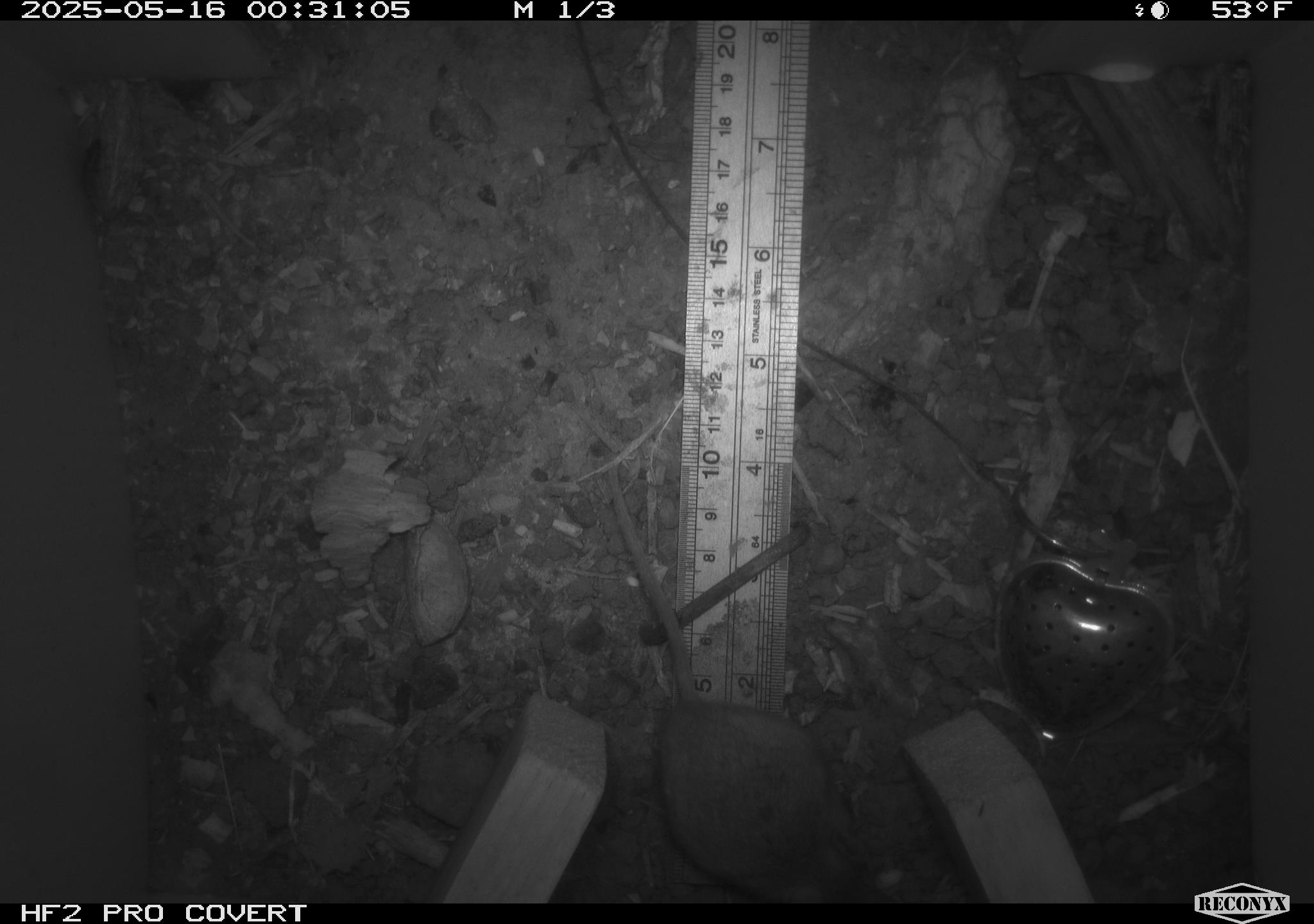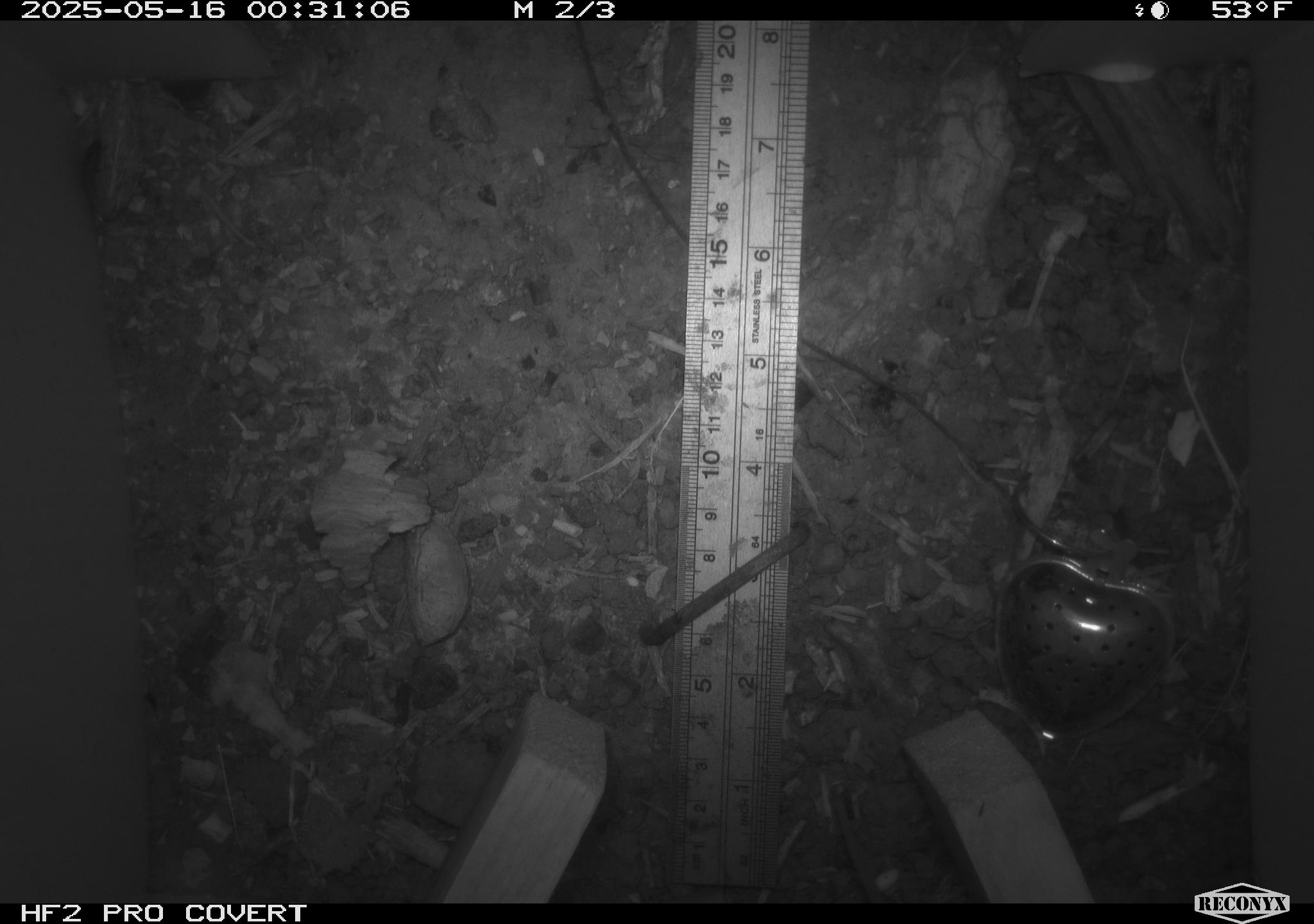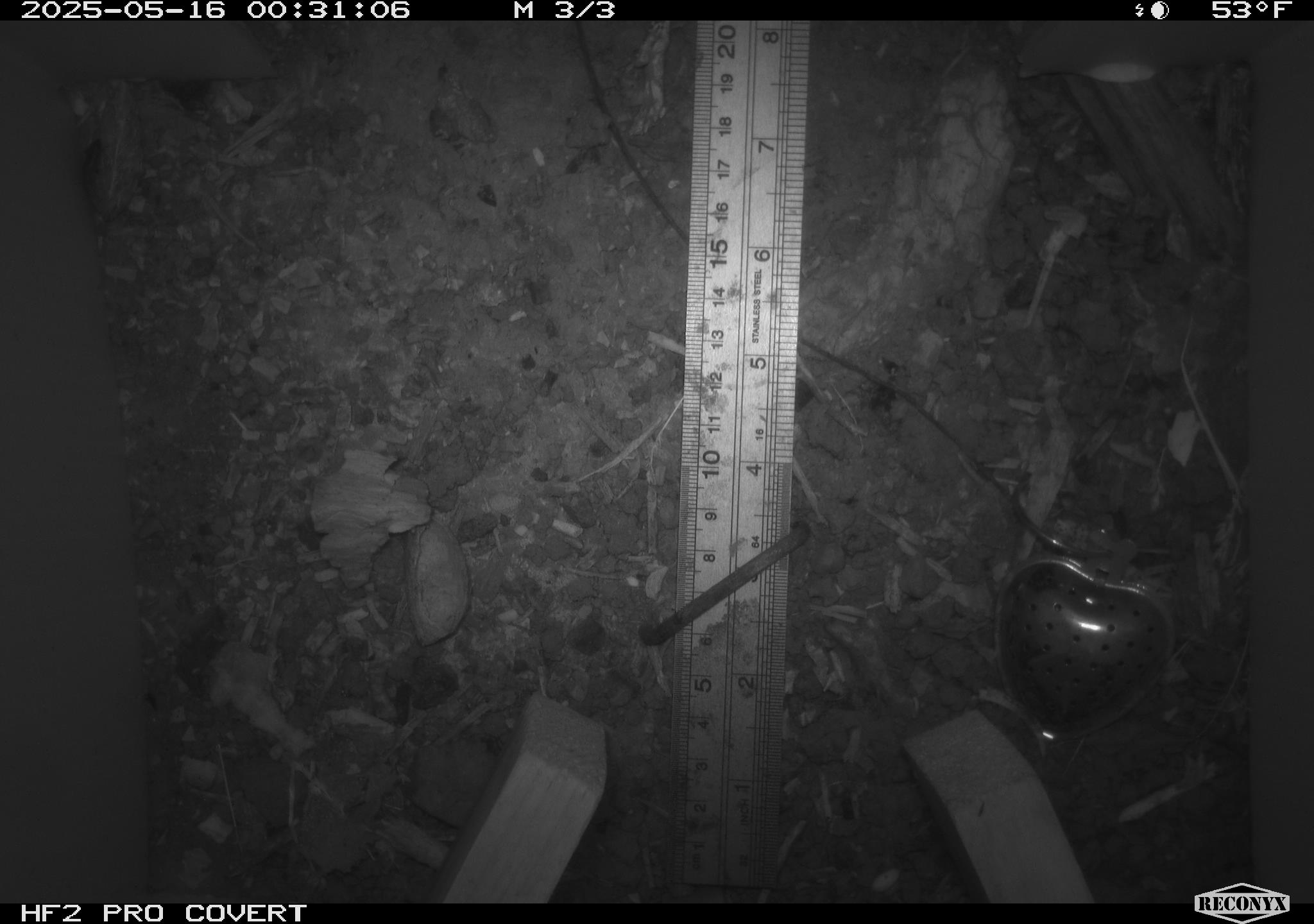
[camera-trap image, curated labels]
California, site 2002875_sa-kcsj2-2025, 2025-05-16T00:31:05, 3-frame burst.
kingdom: Animalia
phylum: Chordata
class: Mammalia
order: Rodentia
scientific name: Rodentia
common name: rodent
Rodent (Rodentia).